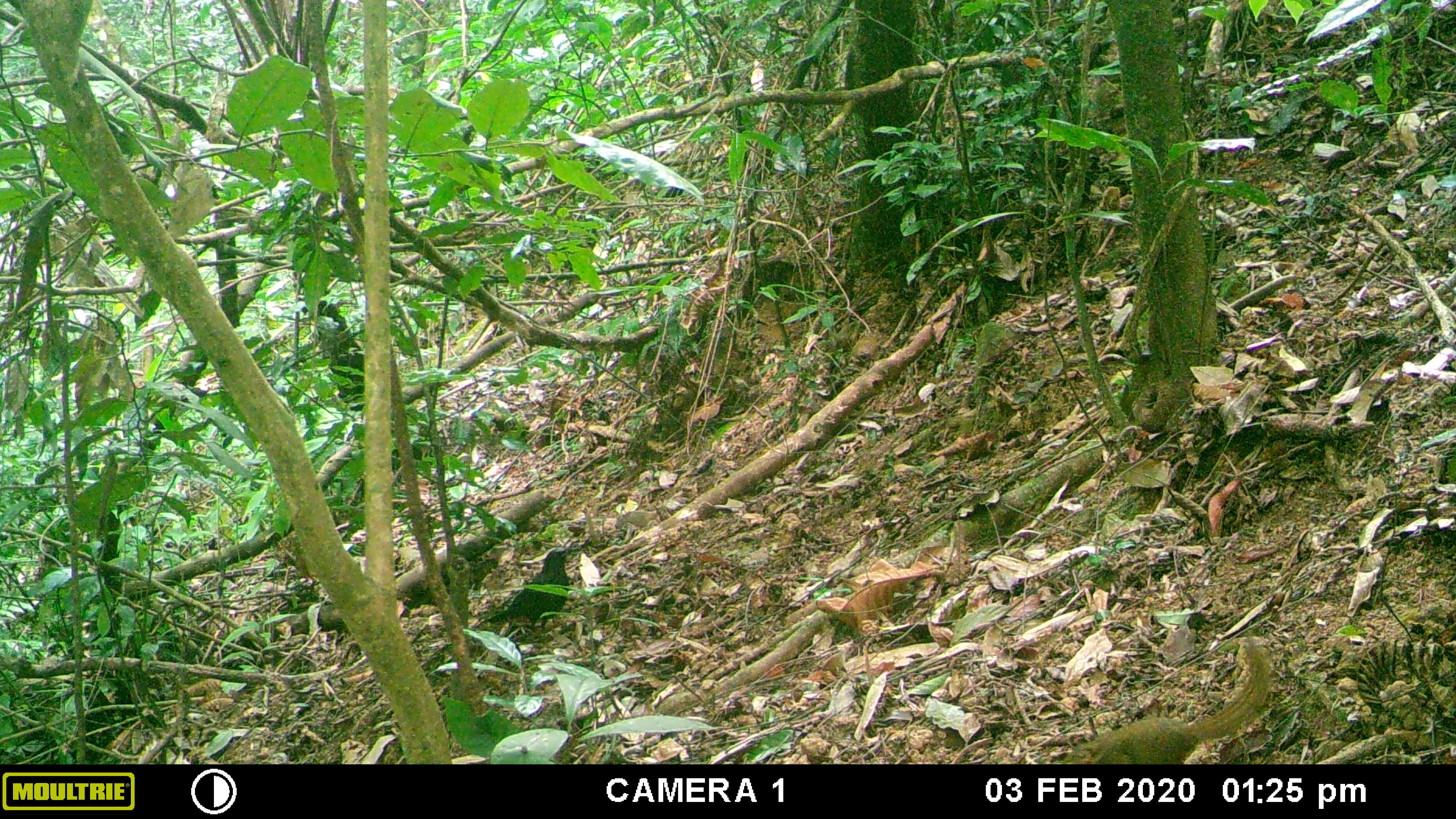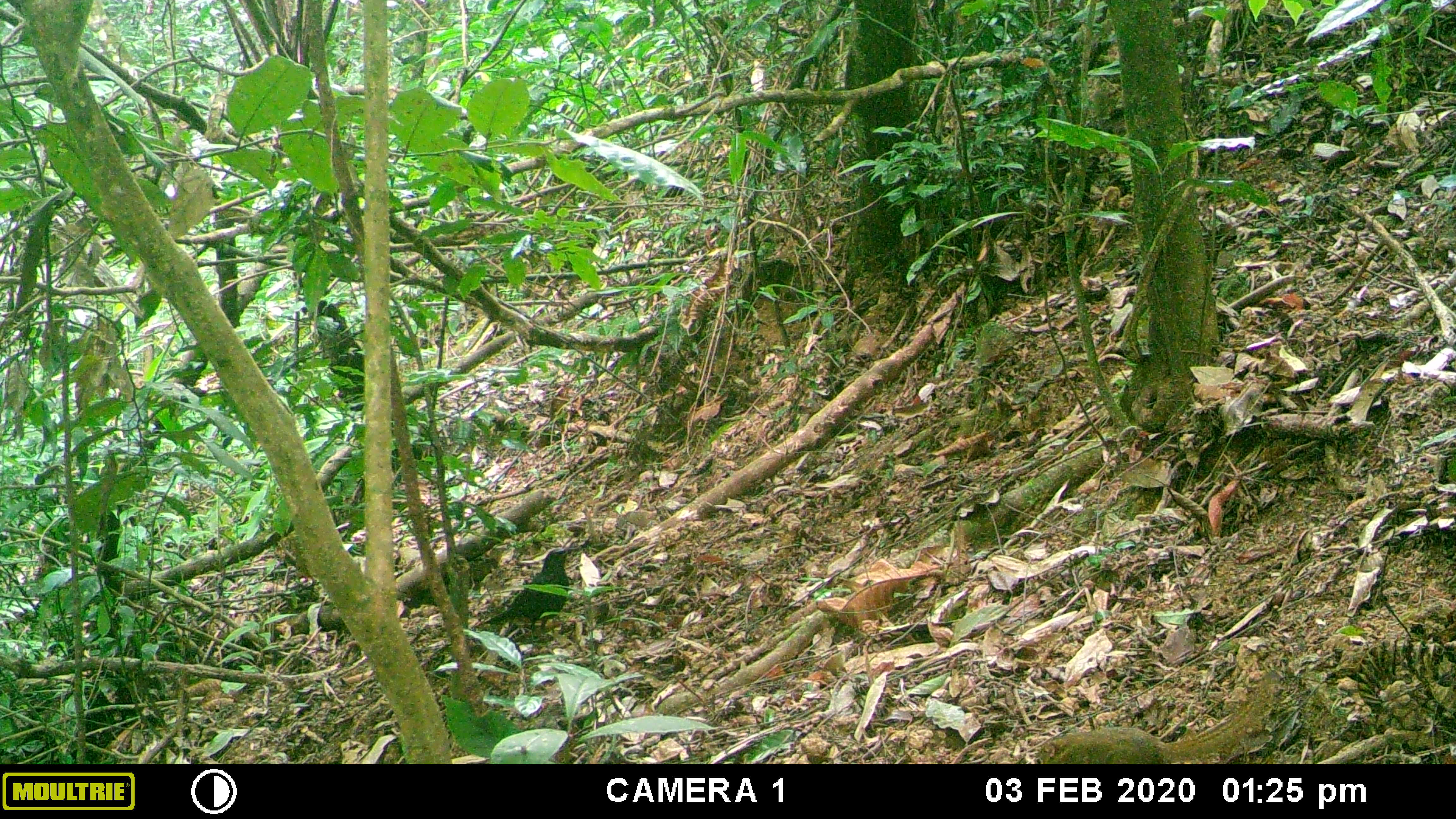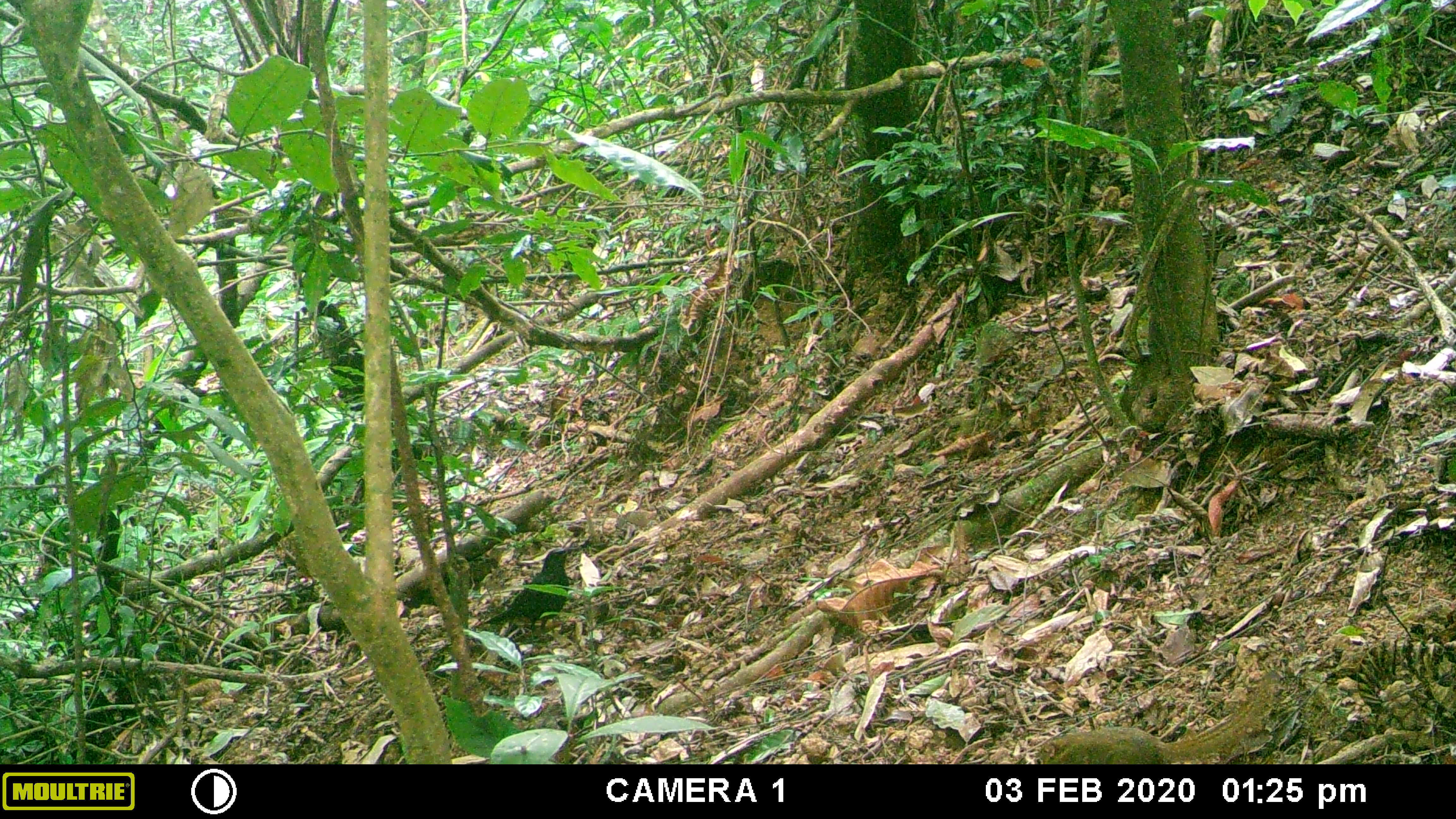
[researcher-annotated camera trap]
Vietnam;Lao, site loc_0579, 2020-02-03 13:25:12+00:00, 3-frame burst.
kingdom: Animalia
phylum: Chordata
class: Aves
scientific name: Aves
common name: bird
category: unidentified bird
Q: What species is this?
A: Unidentified bird (bird) (Aves).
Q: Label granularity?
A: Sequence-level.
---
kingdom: Animalia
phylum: Chordata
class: Mammalia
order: Scandentia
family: Tupaiidae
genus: Tupaia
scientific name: Tupaia belangeri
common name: northern treeshrew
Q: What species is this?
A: Northern treeshrew (Tupaia belangeri).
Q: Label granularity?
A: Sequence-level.